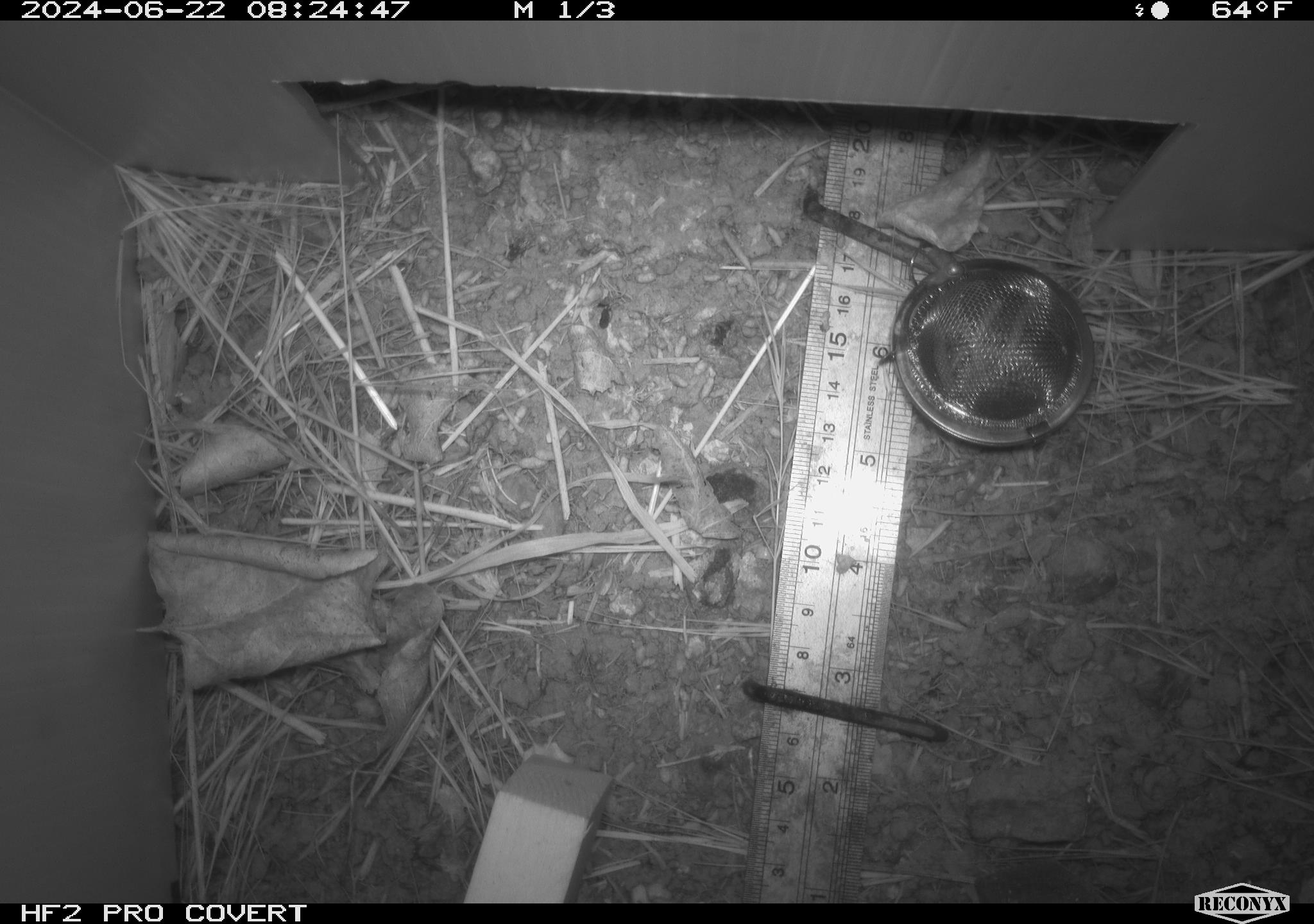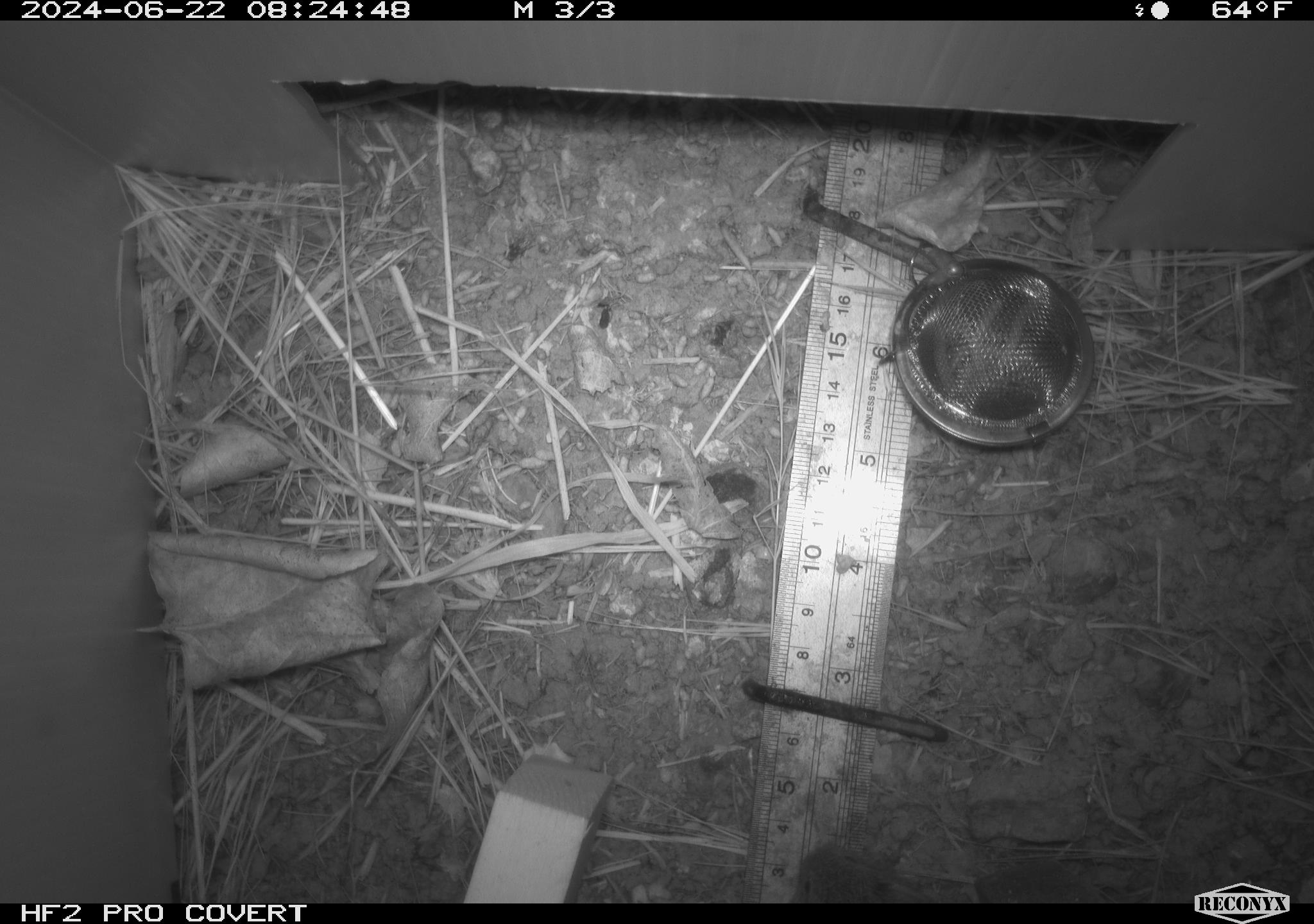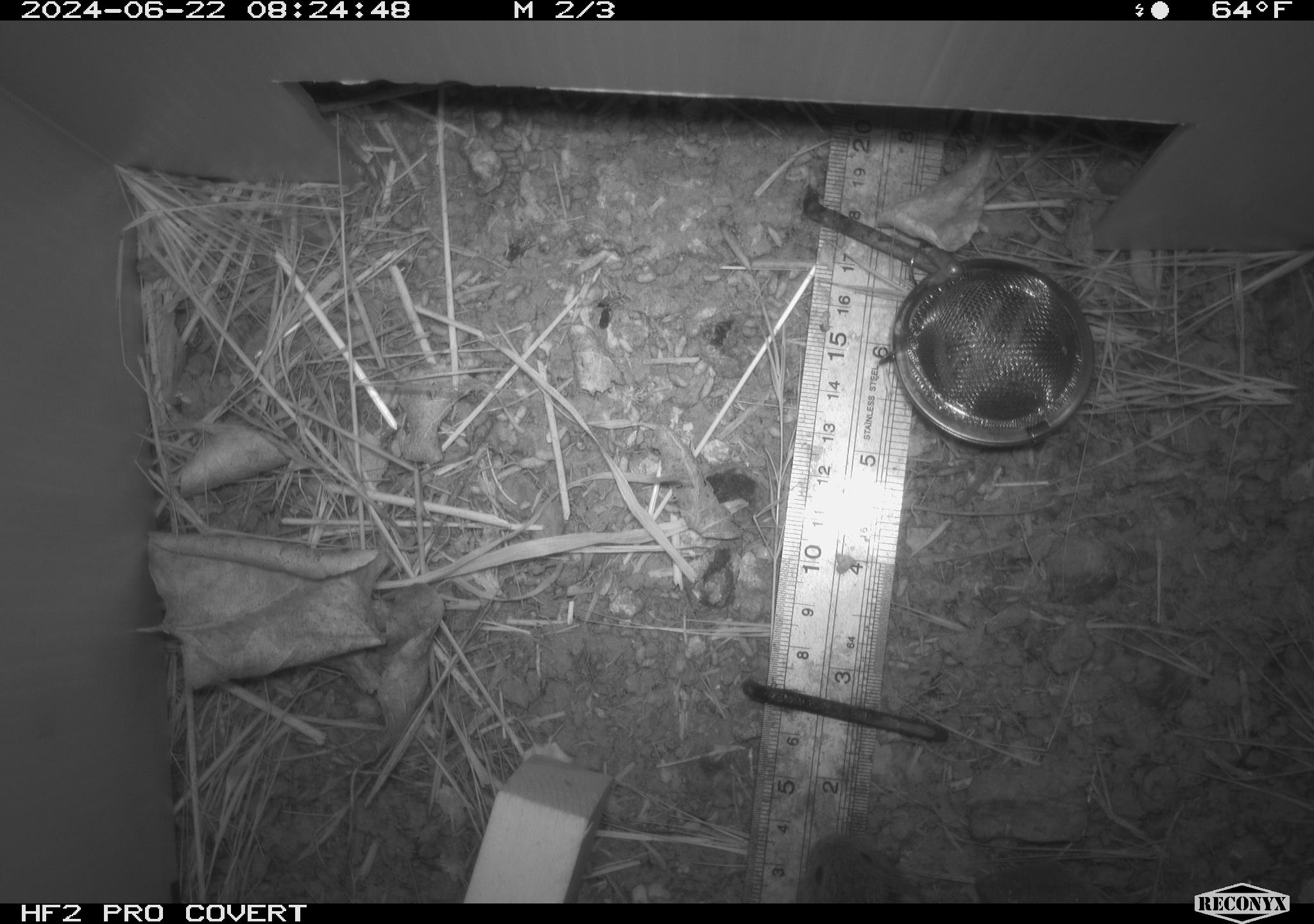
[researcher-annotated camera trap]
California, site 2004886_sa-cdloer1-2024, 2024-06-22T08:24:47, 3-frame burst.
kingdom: Animalia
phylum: Chordata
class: Mammalia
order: Rodentia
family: Cricetidae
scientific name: Arvicolinae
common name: voles, lemmings, and muskrats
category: arvicolinae subfamily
Arvicolinae subfamily (voles, lemmings, and muskrats) (Arvicolinae).